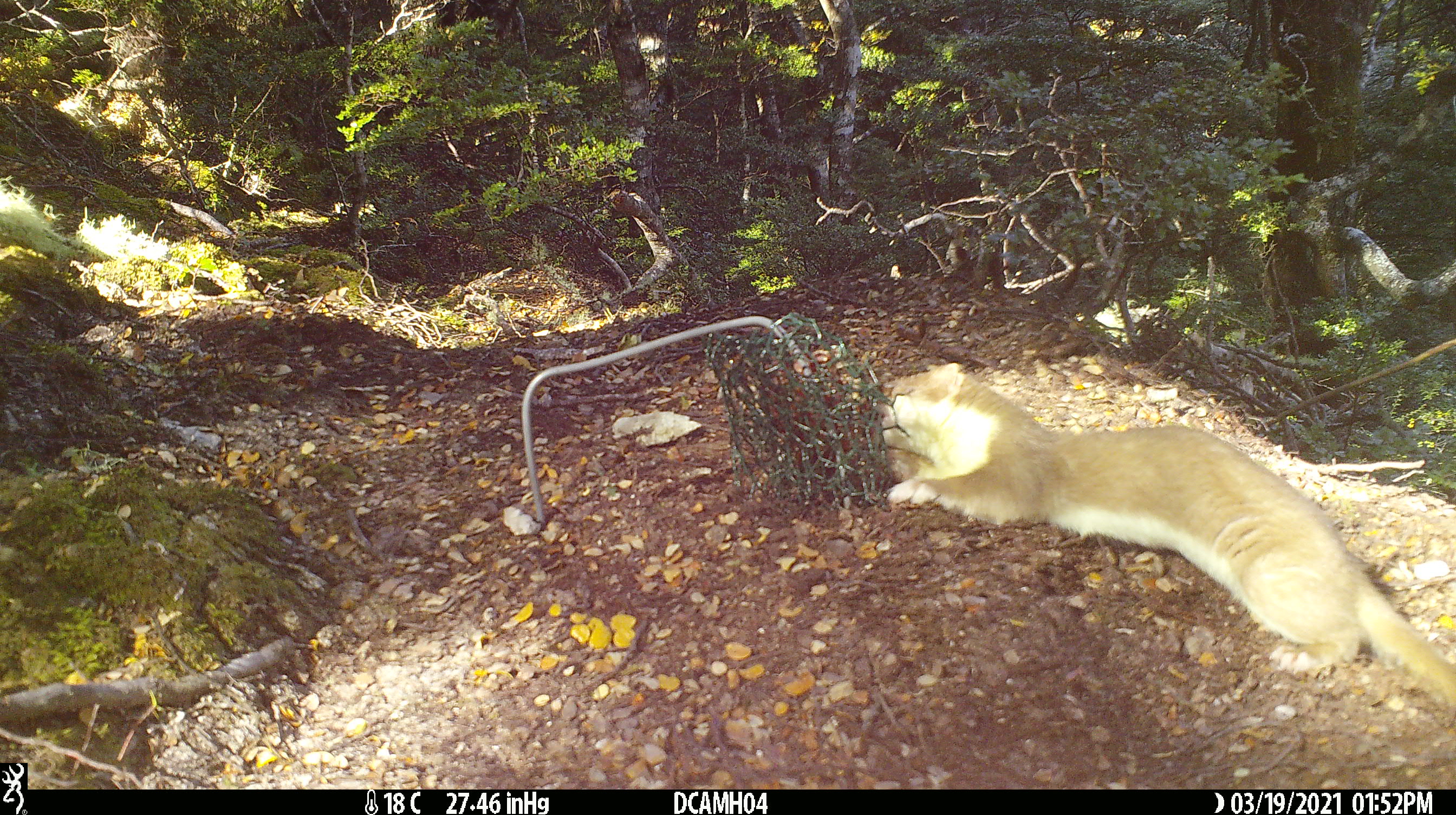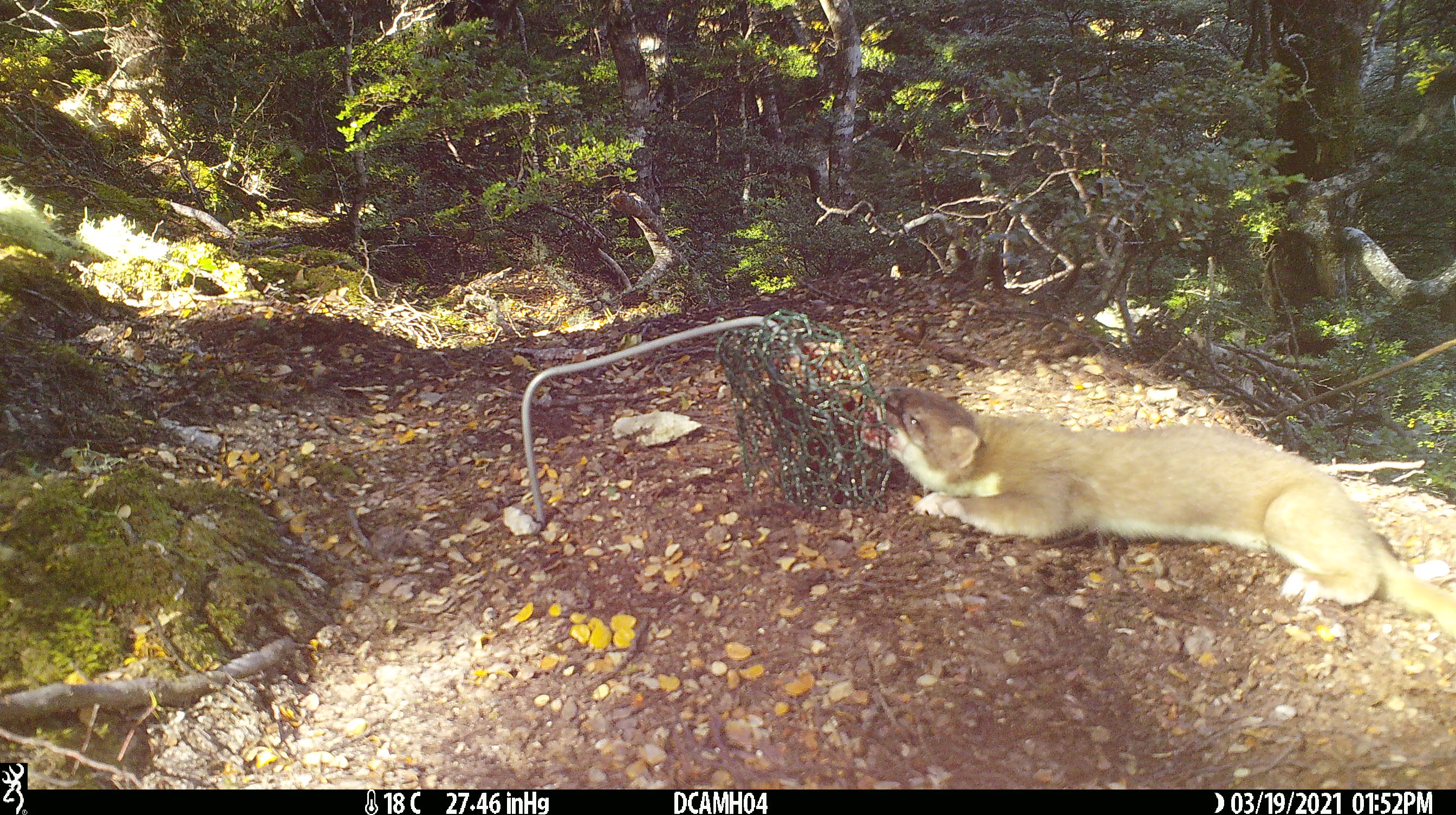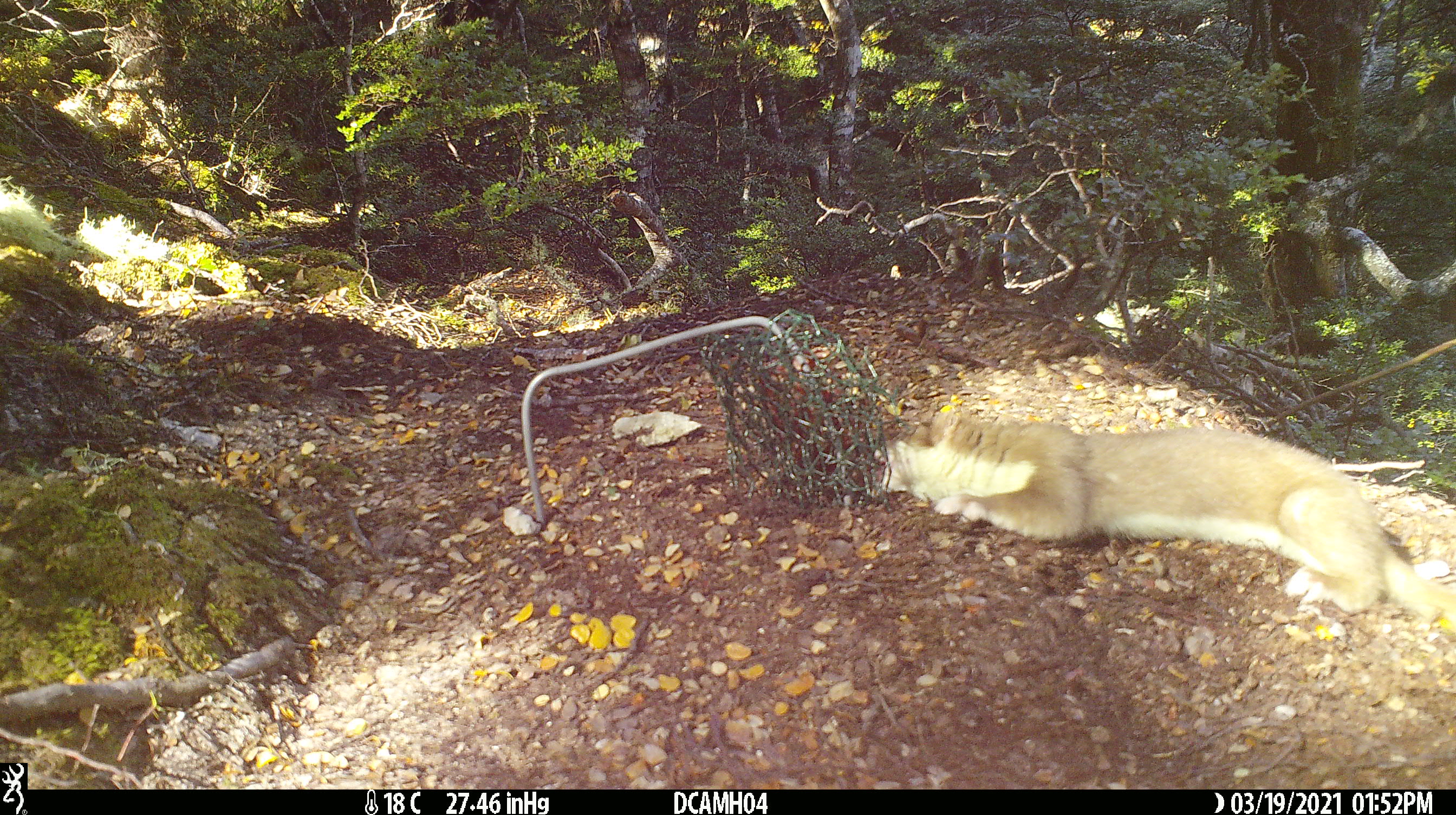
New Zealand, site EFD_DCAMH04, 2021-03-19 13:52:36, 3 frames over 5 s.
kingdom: Animalia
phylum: Chordata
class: Mammalia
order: Carnivora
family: Mustelidae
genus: Mustela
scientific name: Mustela erminea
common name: stoat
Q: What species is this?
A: Stoat (Mustela erminea).